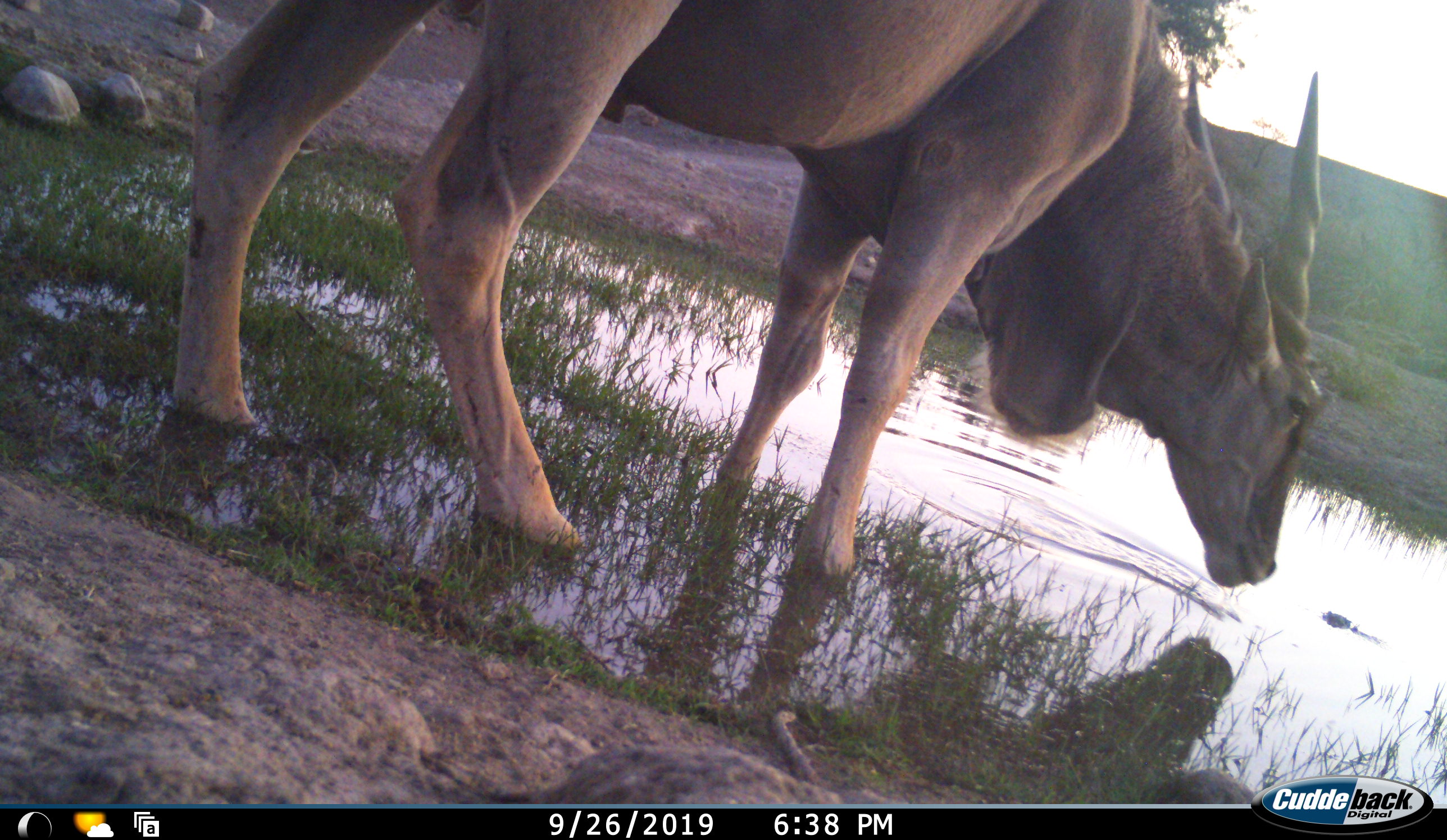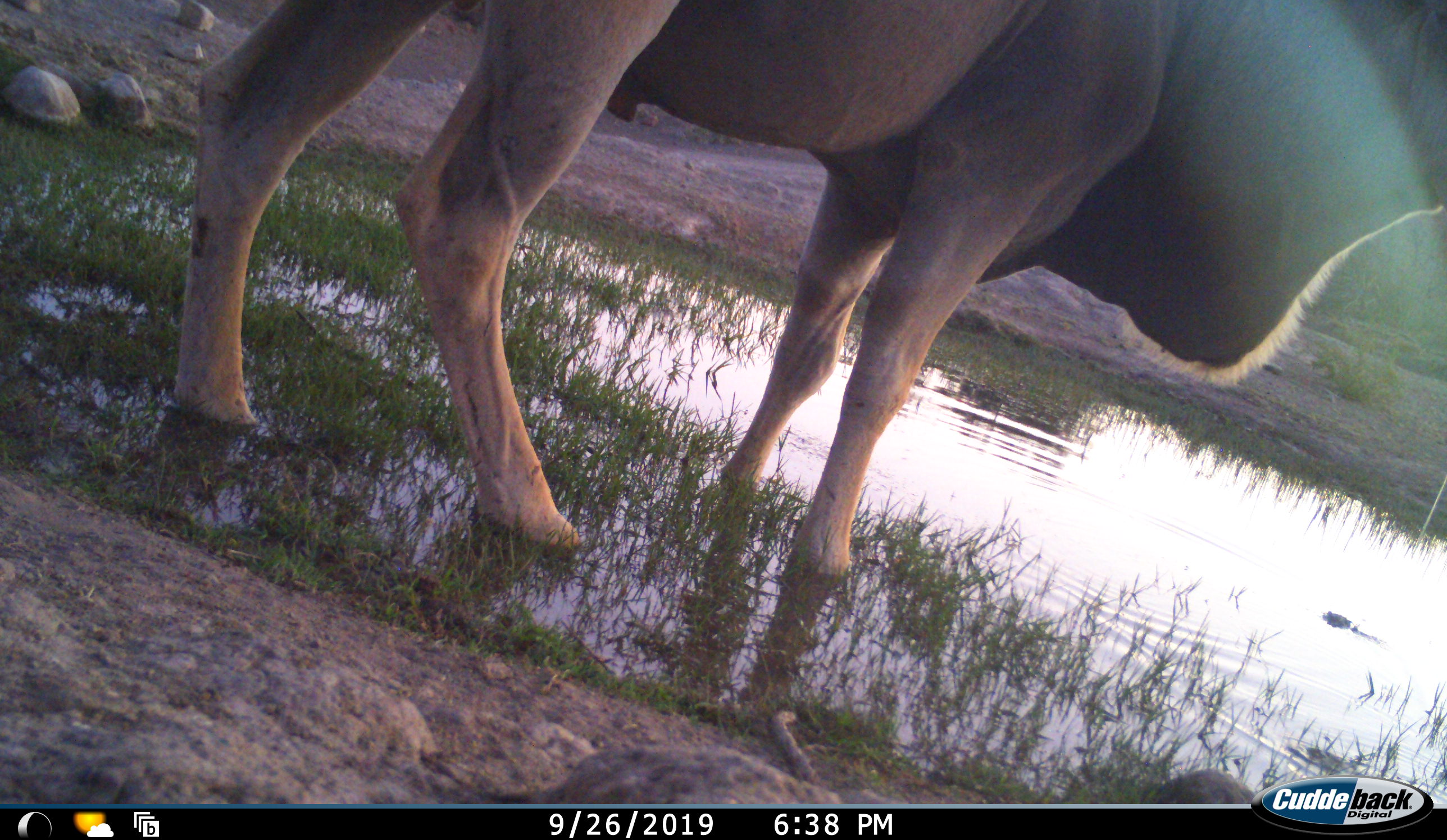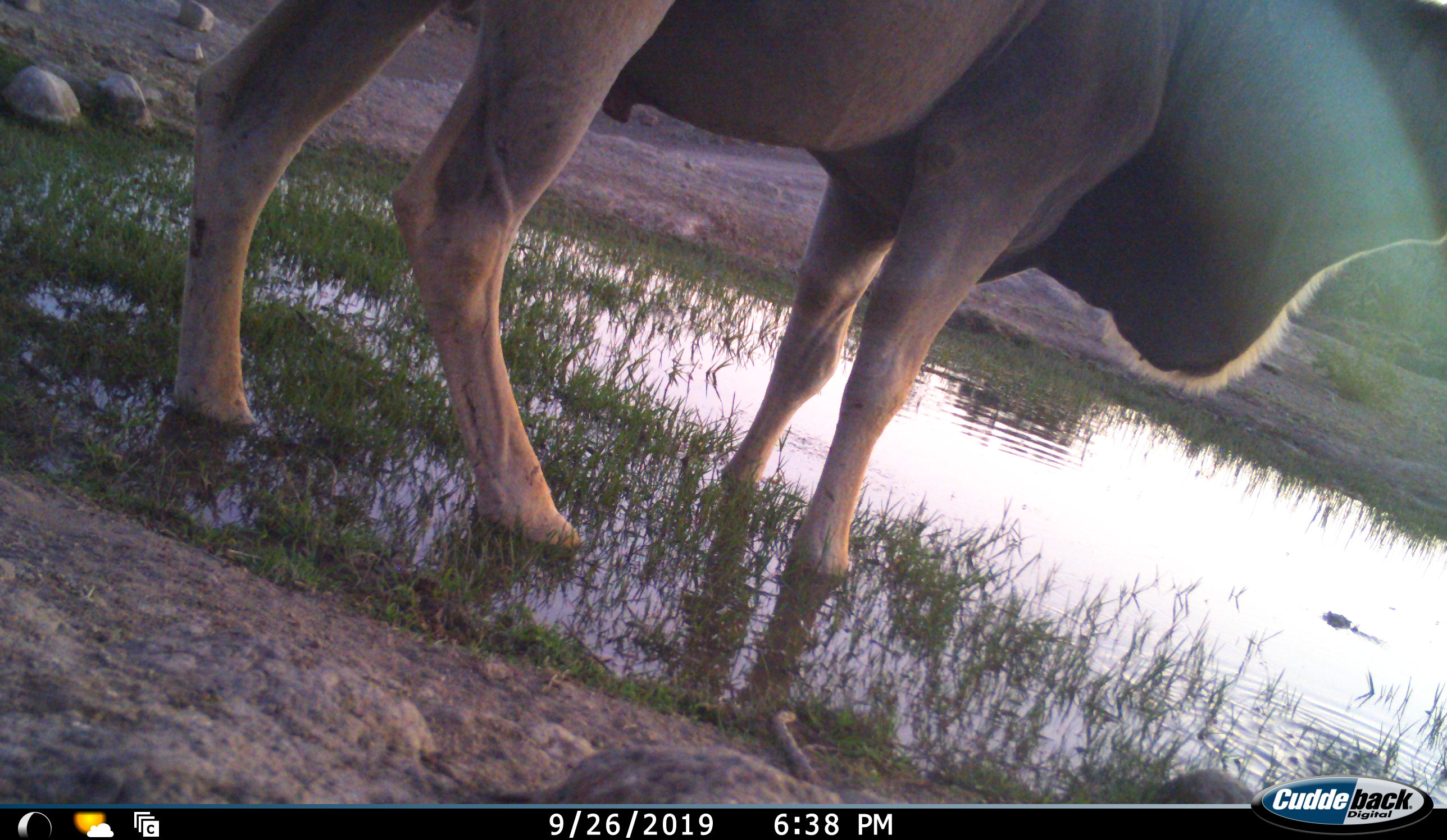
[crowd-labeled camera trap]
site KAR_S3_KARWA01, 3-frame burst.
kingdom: Animalia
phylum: Chordata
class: Mammalia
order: Artiodactyla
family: Bovidae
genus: Tragelaphus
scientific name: Tragelaphus oryx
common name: eland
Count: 1.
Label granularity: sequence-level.